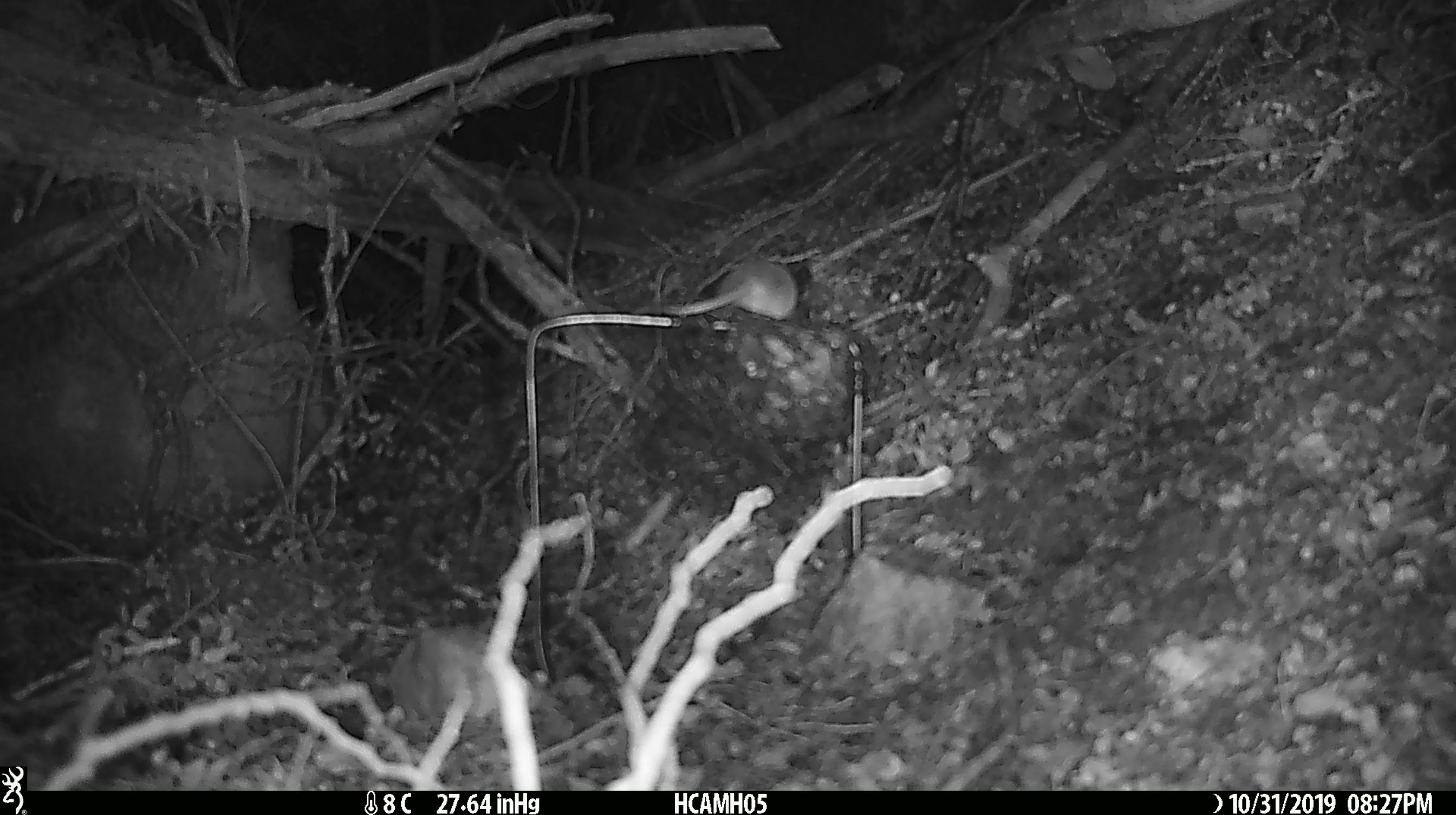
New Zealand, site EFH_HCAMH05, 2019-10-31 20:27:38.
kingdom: Animalia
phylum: Chordata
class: Mammalia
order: Rodentia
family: Muridae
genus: Mus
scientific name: Mus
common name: mouse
Mouse (Mus).